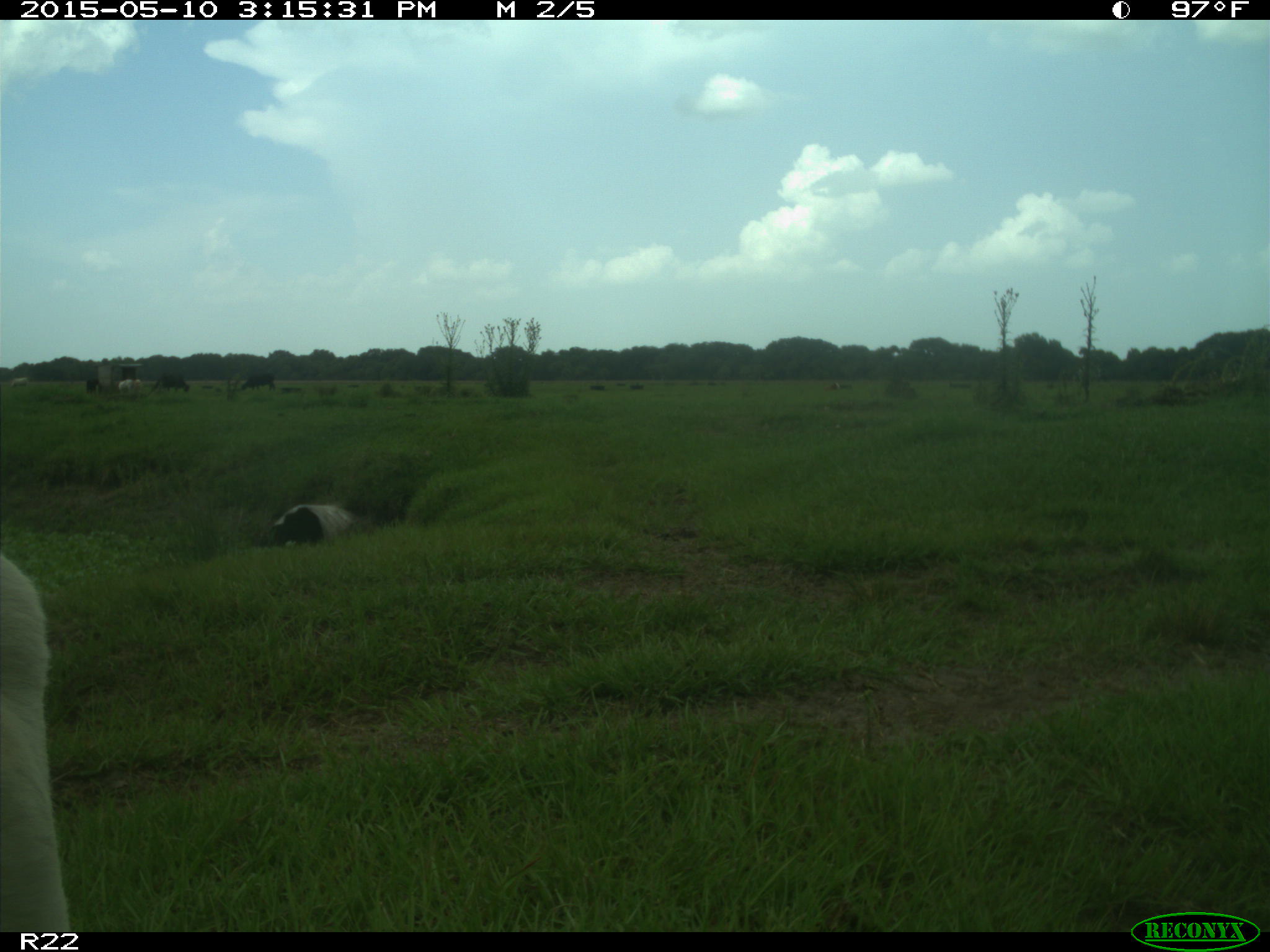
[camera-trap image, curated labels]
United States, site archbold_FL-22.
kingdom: Animalia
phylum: Chordata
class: Mammalia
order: Artiodactyla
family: Bovidae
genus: Bos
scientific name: Bos taurus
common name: domestic cow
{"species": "Bos taurus (domestic cow)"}